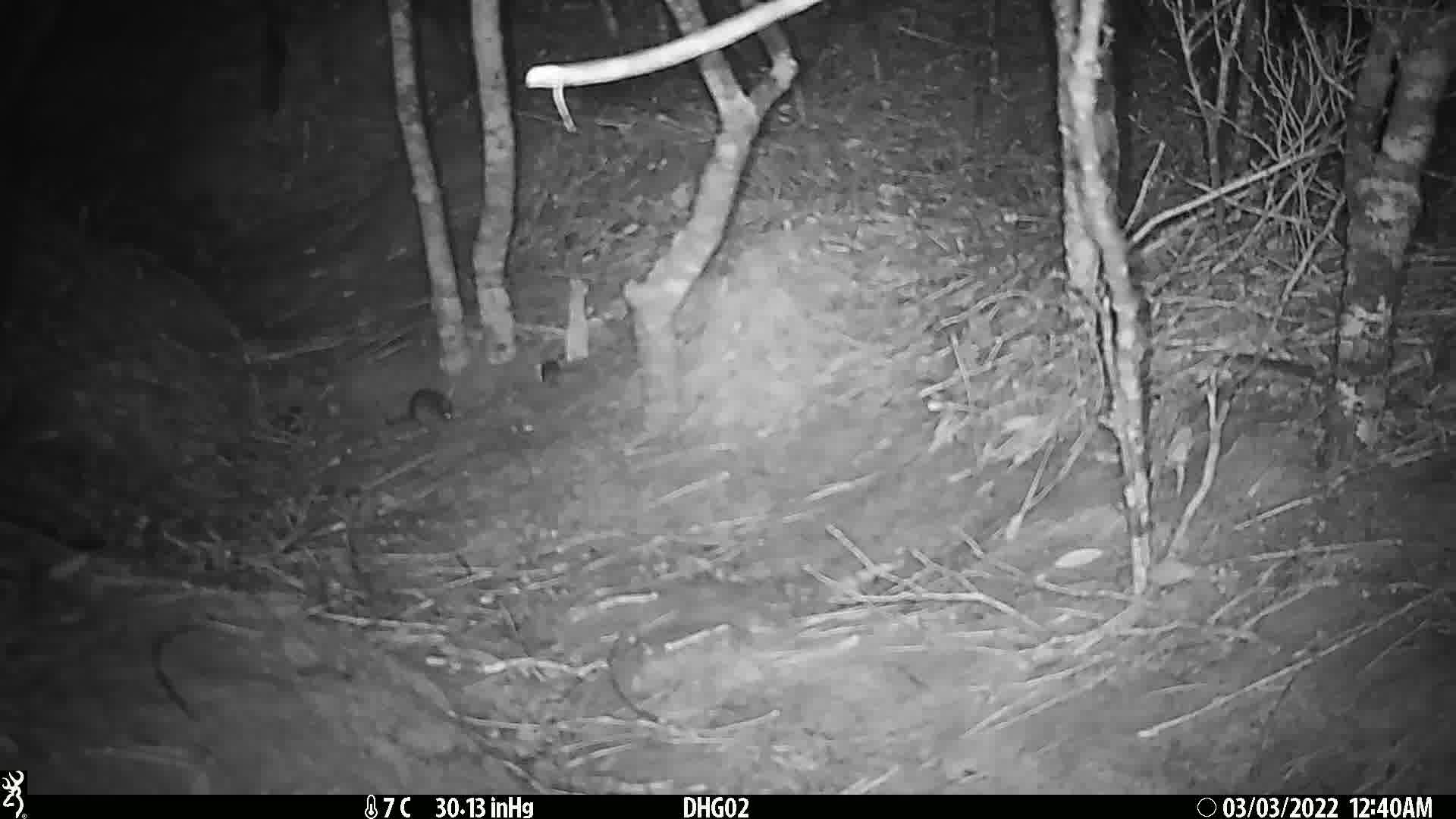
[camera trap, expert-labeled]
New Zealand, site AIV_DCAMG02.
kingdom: Animalia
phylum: Chordata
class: Mammalia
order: Rodentia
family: Muridae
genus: Mus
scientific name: Mus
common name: mouse